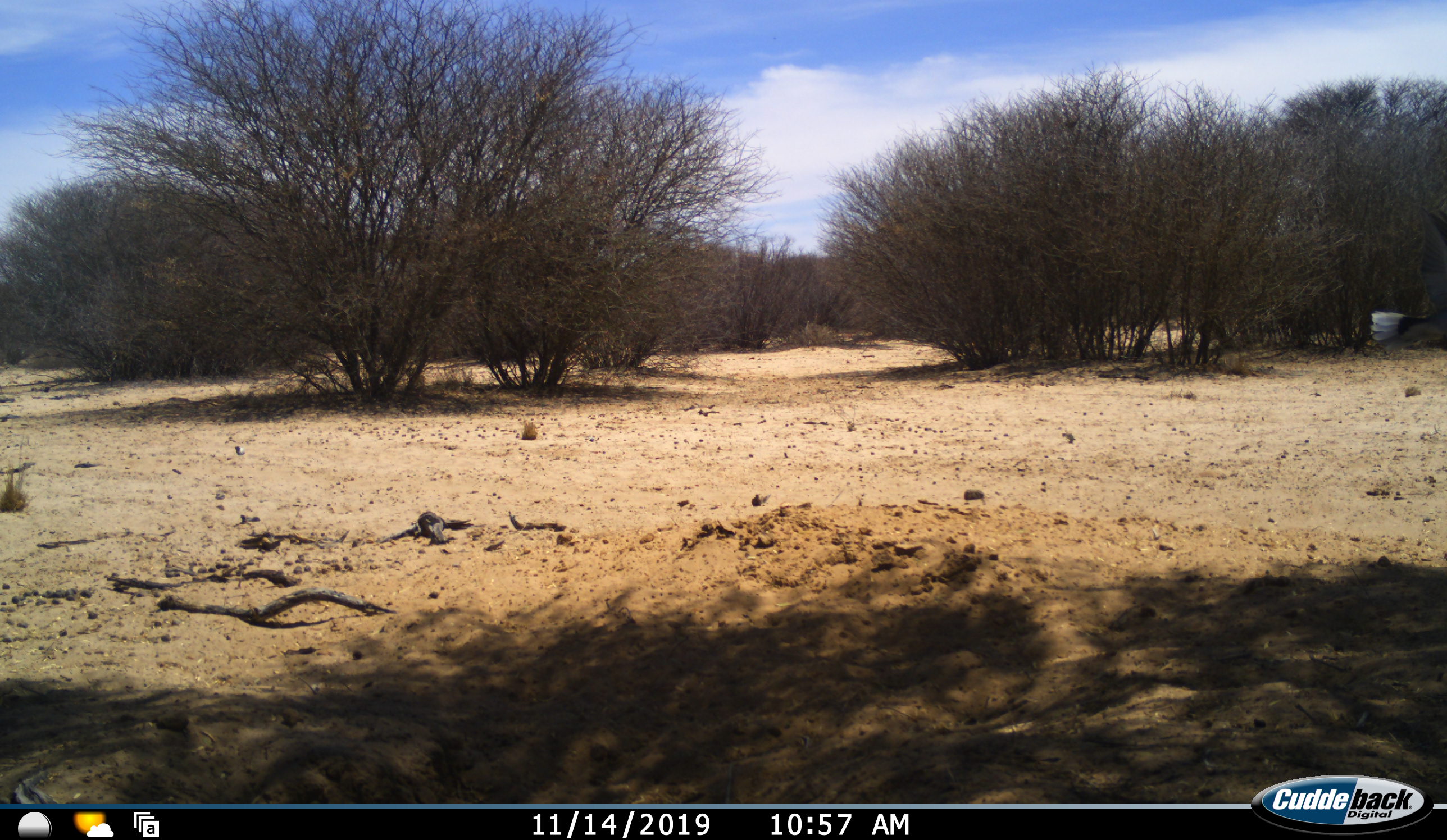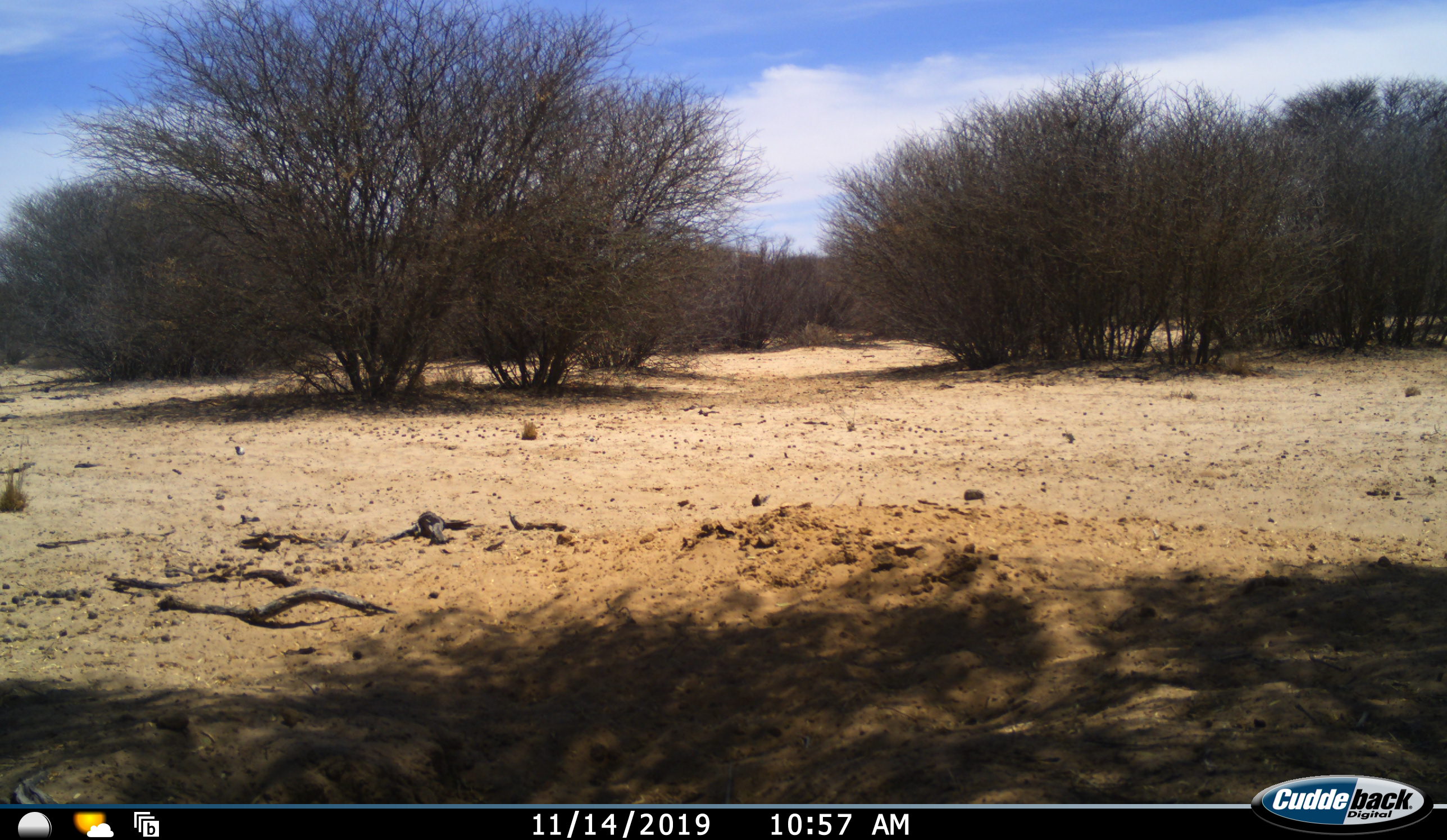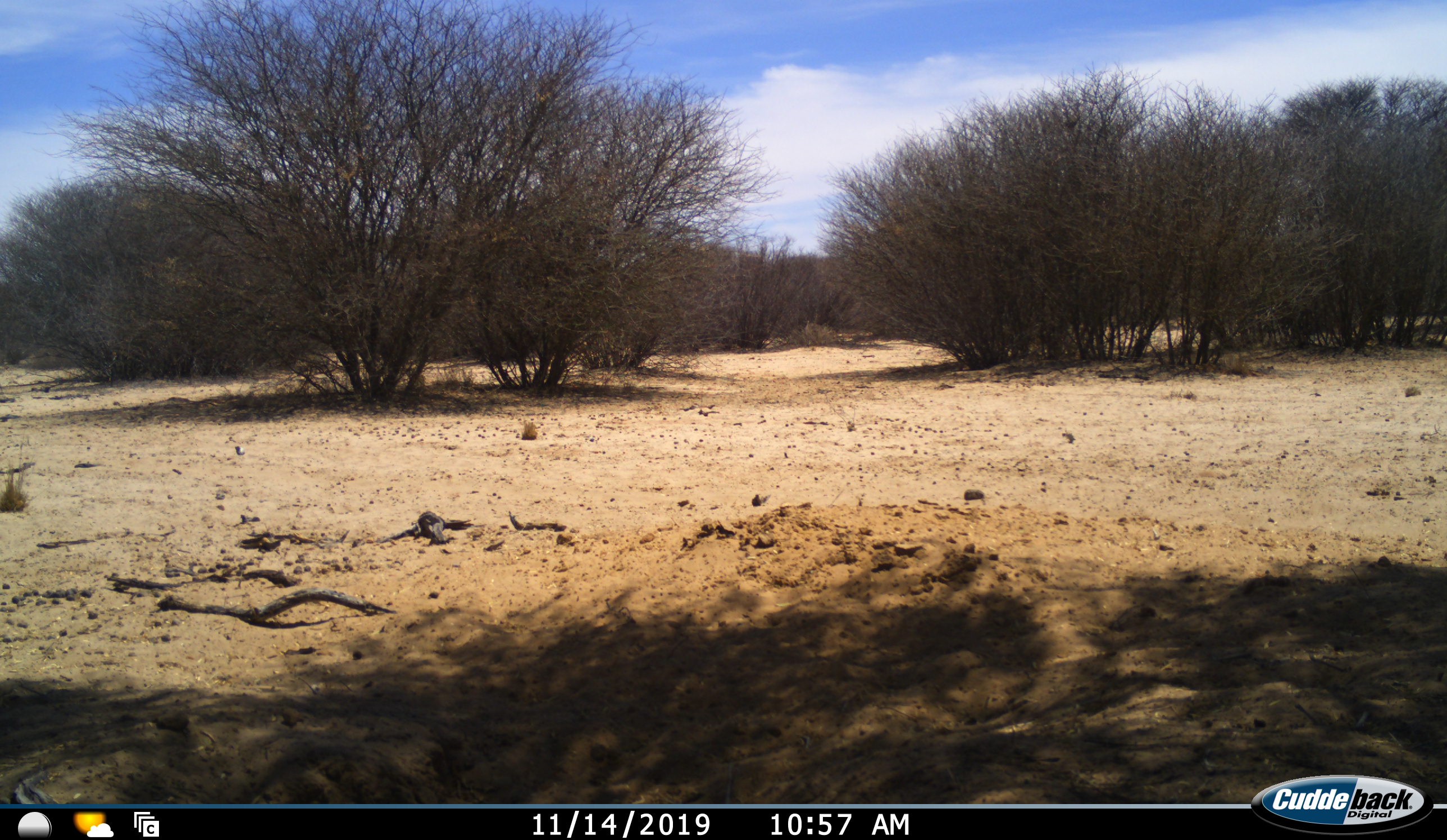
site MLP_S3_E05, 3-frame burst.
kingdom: Animalia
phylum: Chordata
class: Aves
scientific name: Aves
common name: bird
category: birdother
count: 1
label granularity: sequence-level